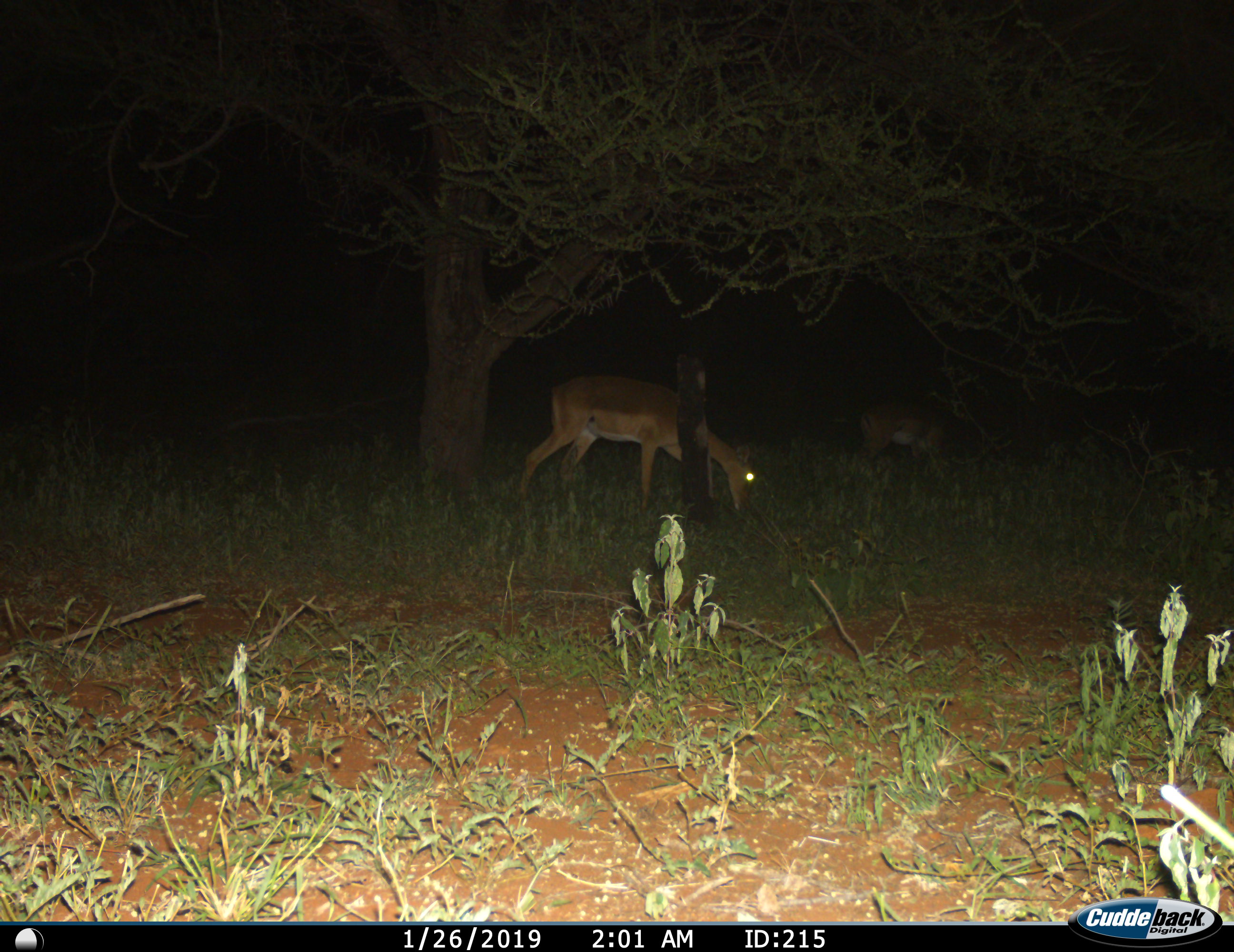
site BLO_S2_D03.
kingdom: Animalia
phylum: Chordata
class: Mammalia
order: Artiodactyla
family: Bovidae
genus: Aepyceros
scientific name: Aepyceros melampus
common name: impala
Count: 2.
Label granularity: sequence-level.